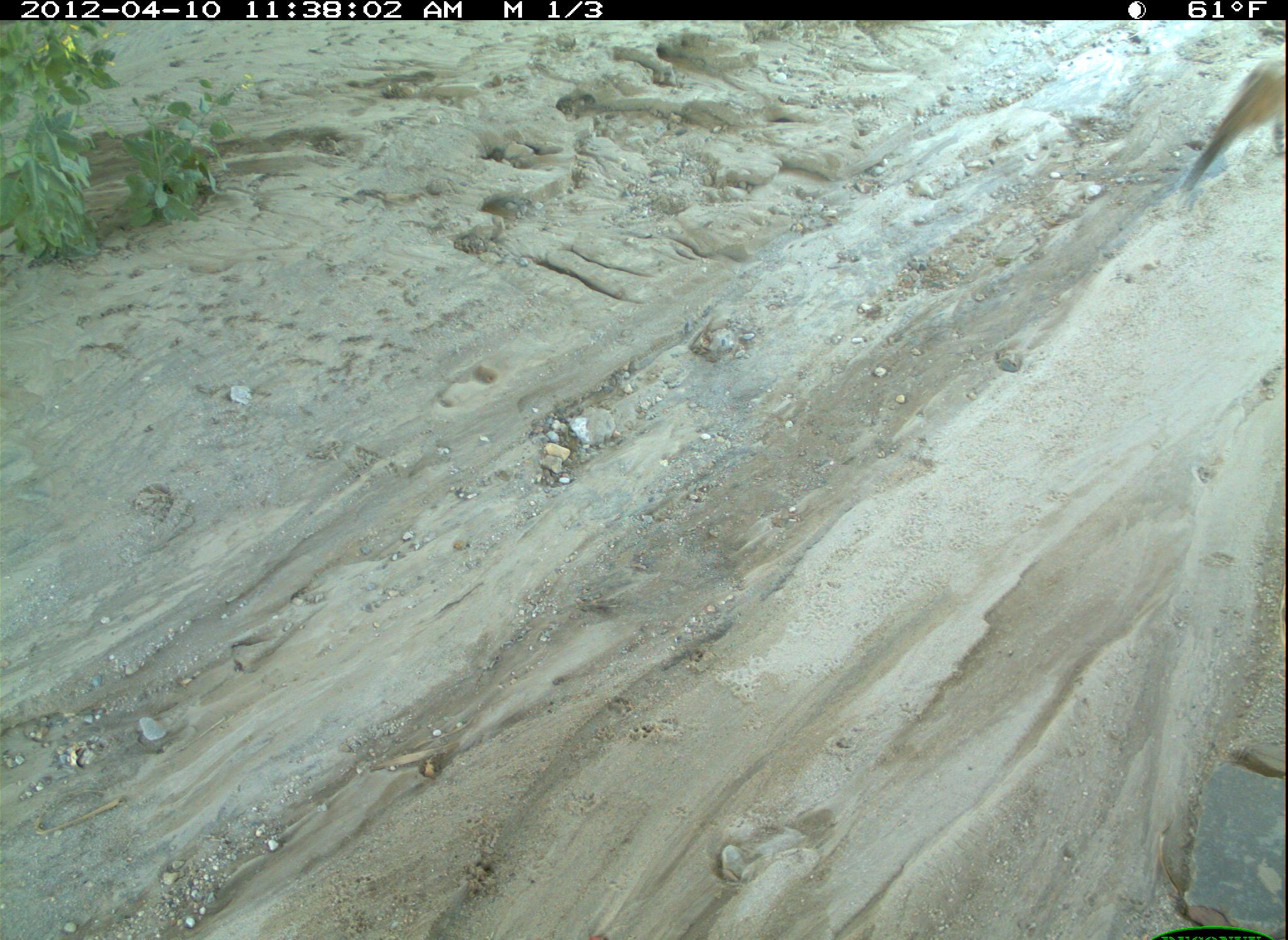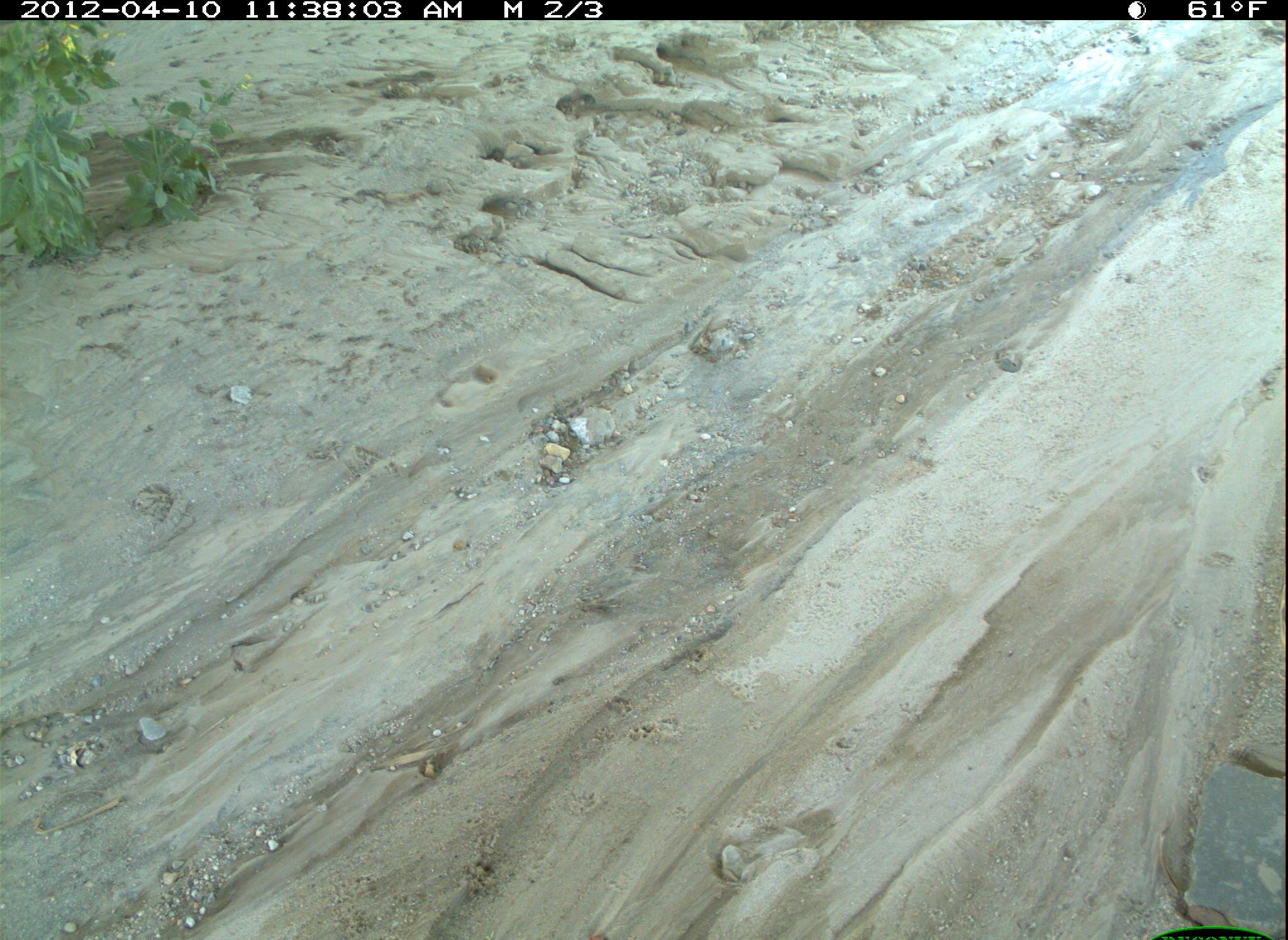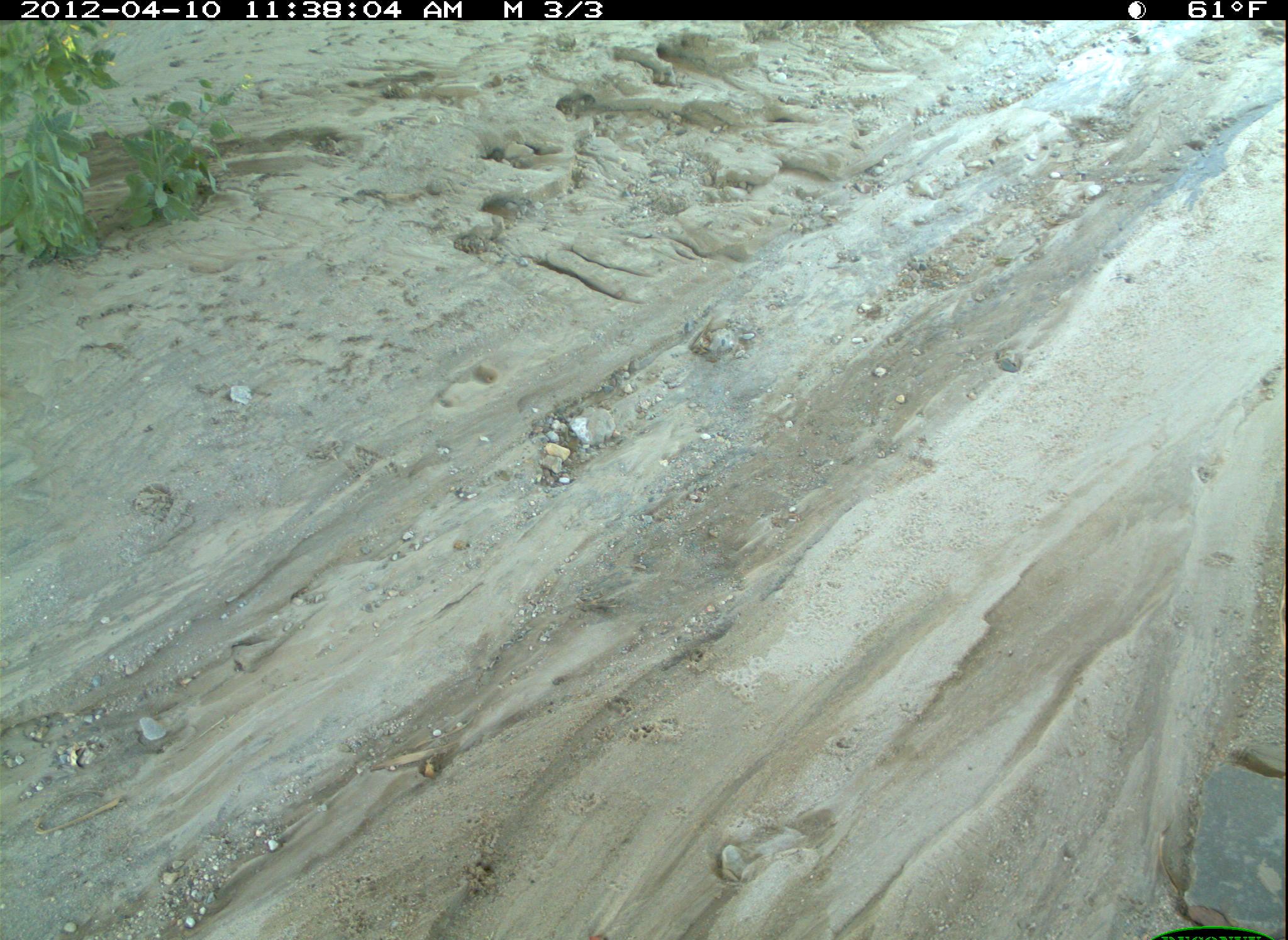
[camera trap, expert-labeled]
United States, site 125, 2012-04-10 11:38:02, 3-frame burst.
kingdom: Animalia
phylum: Chordata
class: Mammalia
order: Carnivora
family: Felidae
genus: Lynx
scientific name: Lynx rufus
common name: bobcat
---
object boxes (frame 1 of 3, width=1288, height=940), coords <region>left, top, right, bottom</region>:
bobcat: <region>1180, 42, 1286, 206</region>